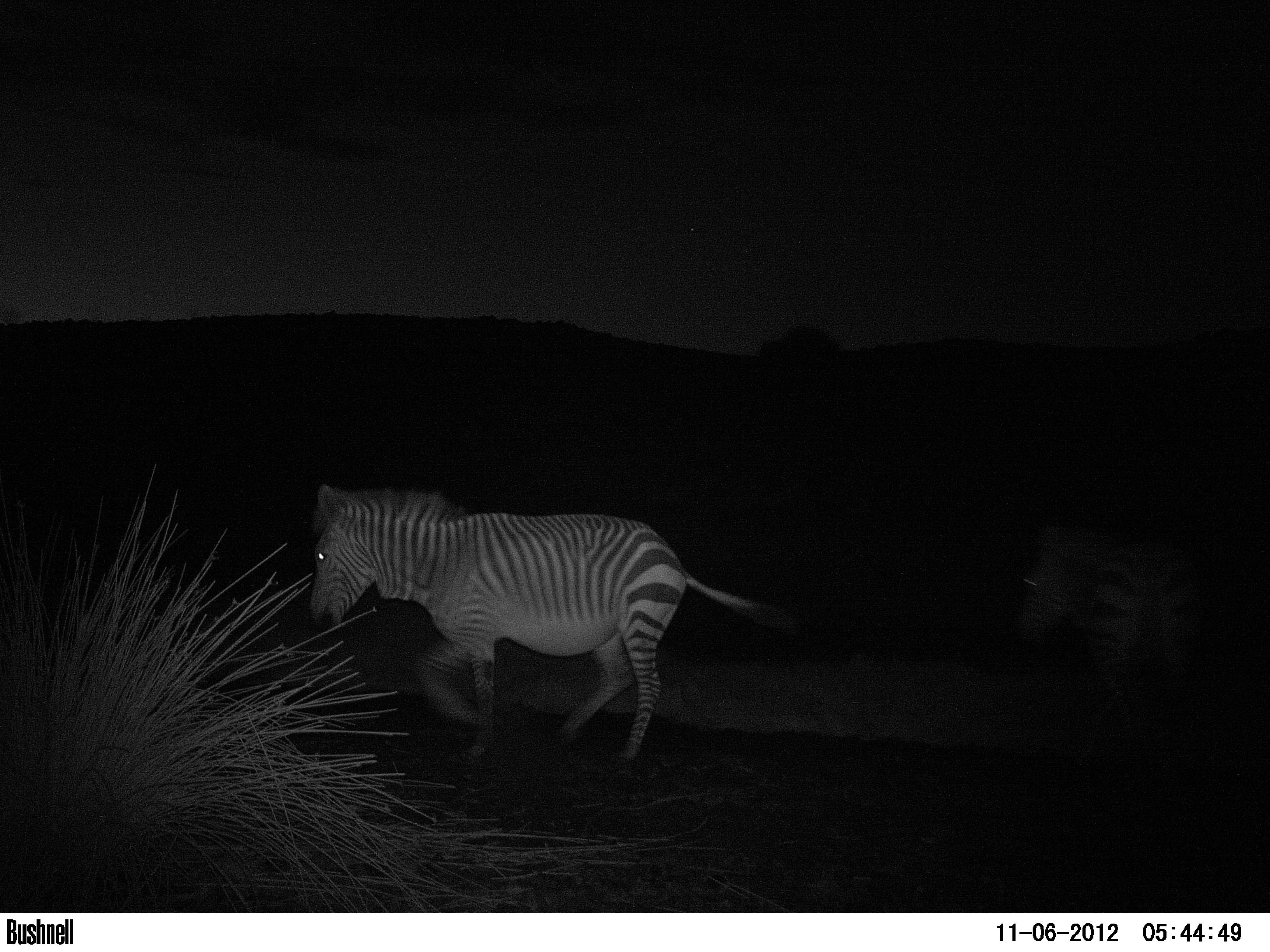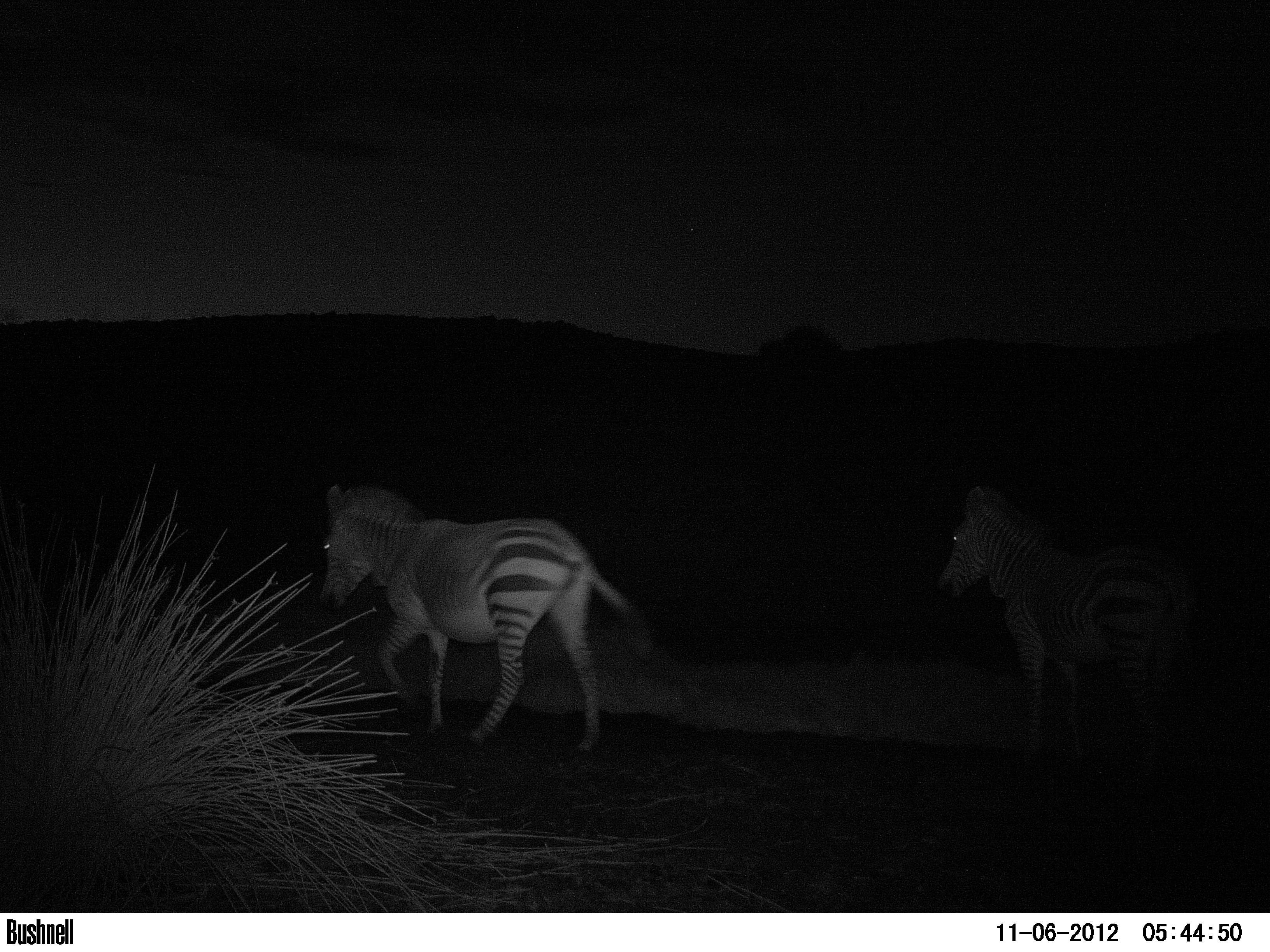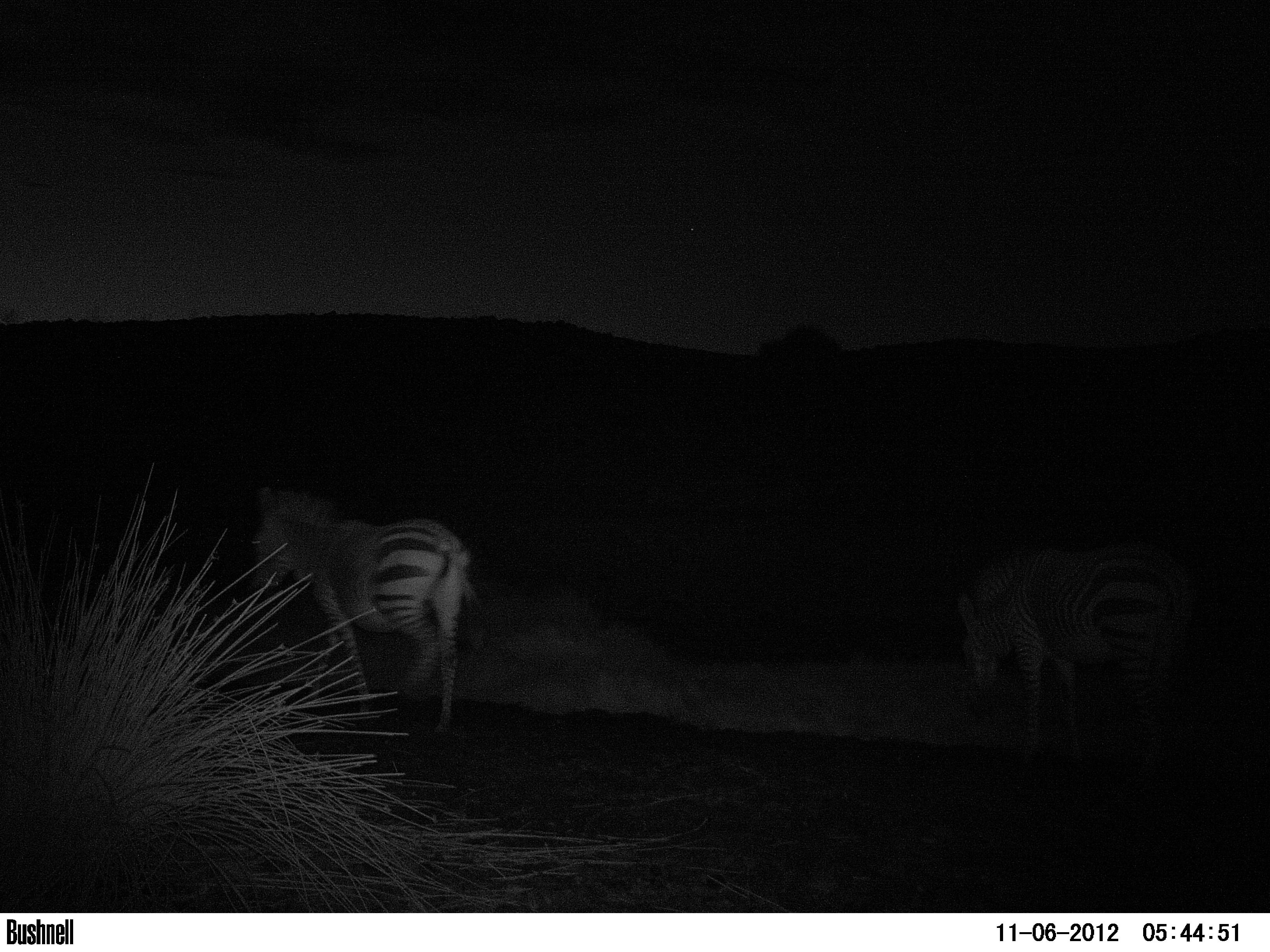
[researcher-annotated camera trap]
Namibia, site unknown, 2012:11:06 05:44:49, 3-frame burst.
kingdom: Animalia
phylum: Chordata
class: Mammalia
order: Perissodactyla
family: Equidae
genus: Equus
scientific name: Equus zebra hartmannae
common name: hartmann's mountain zebra